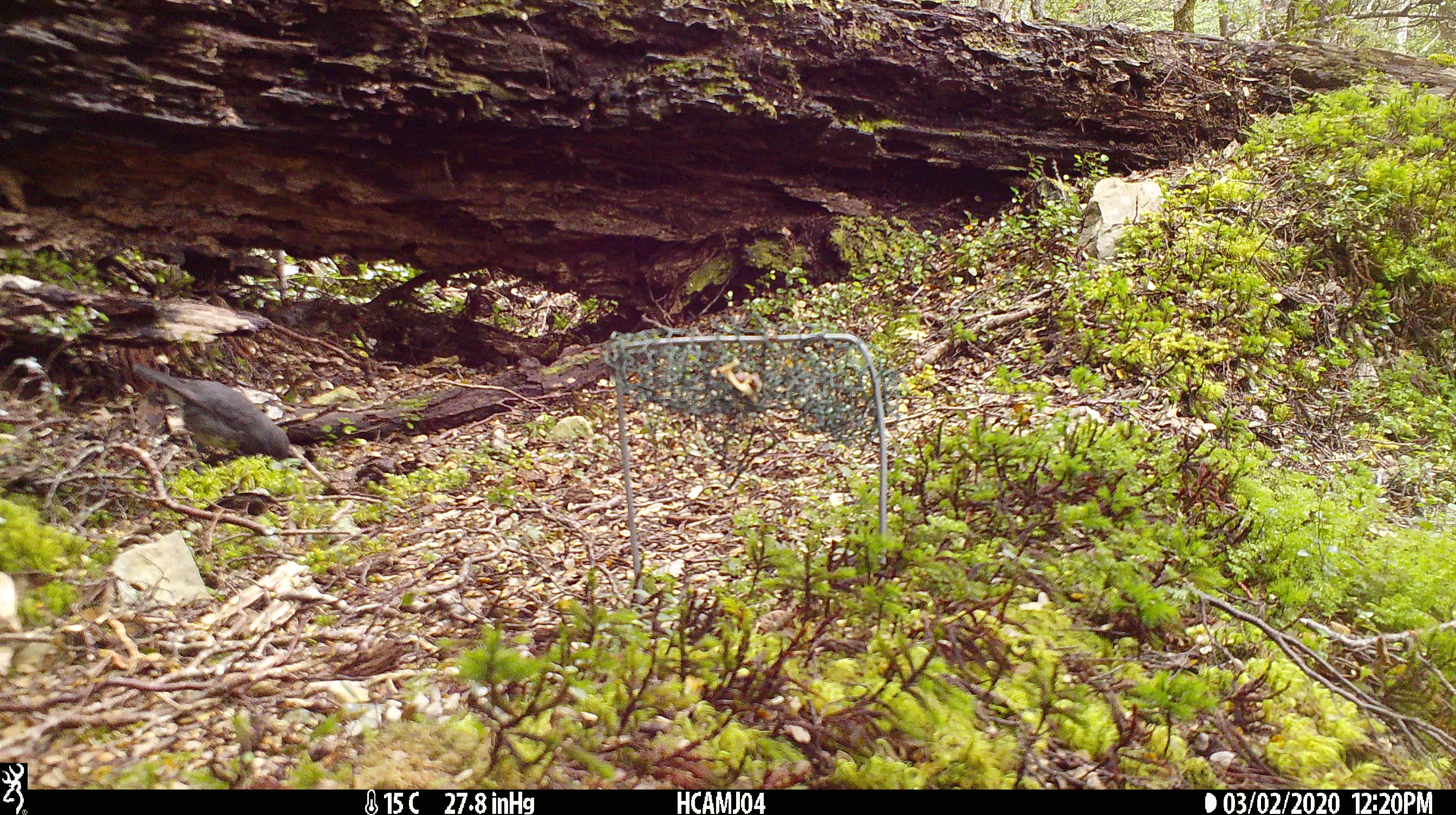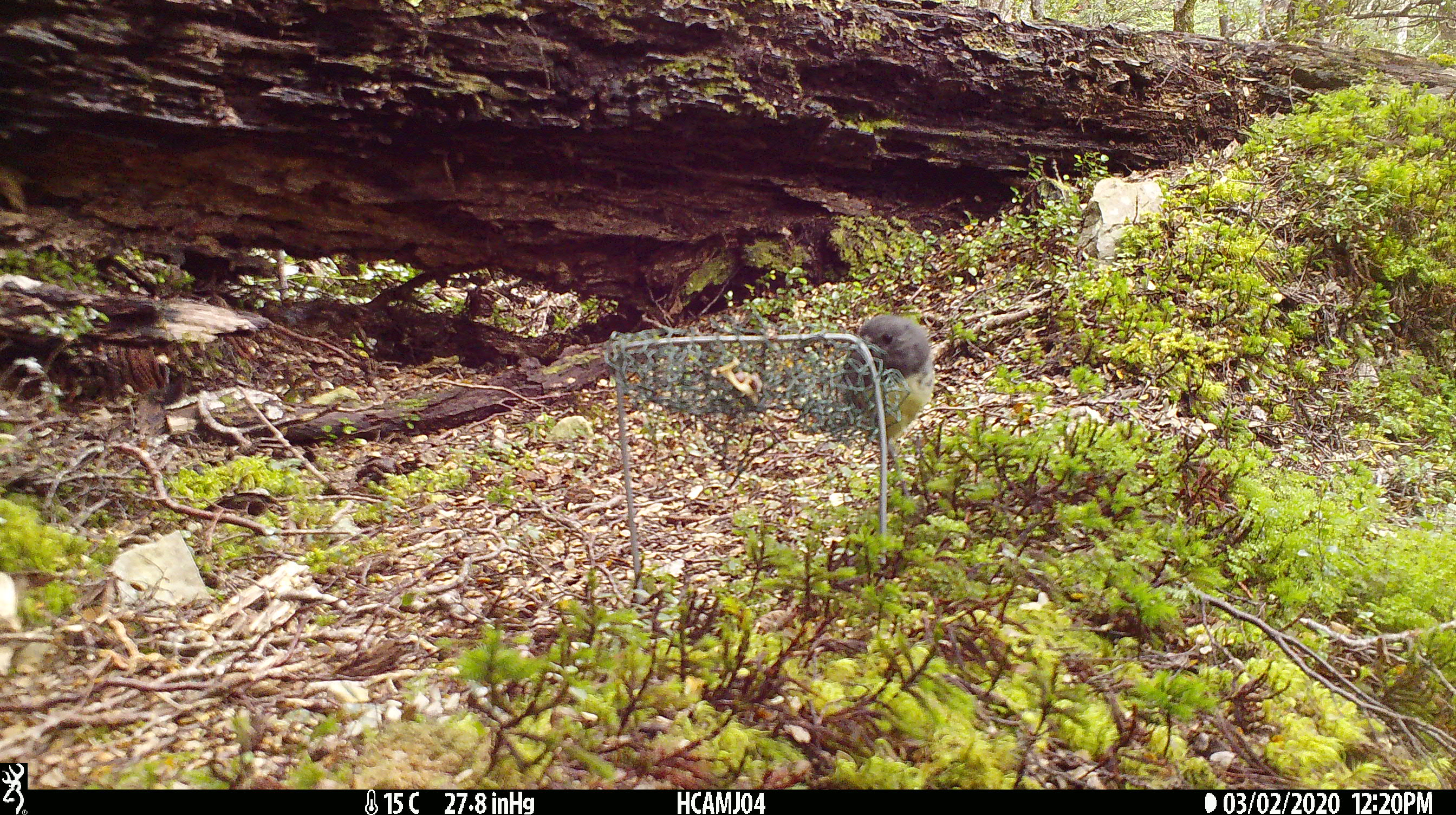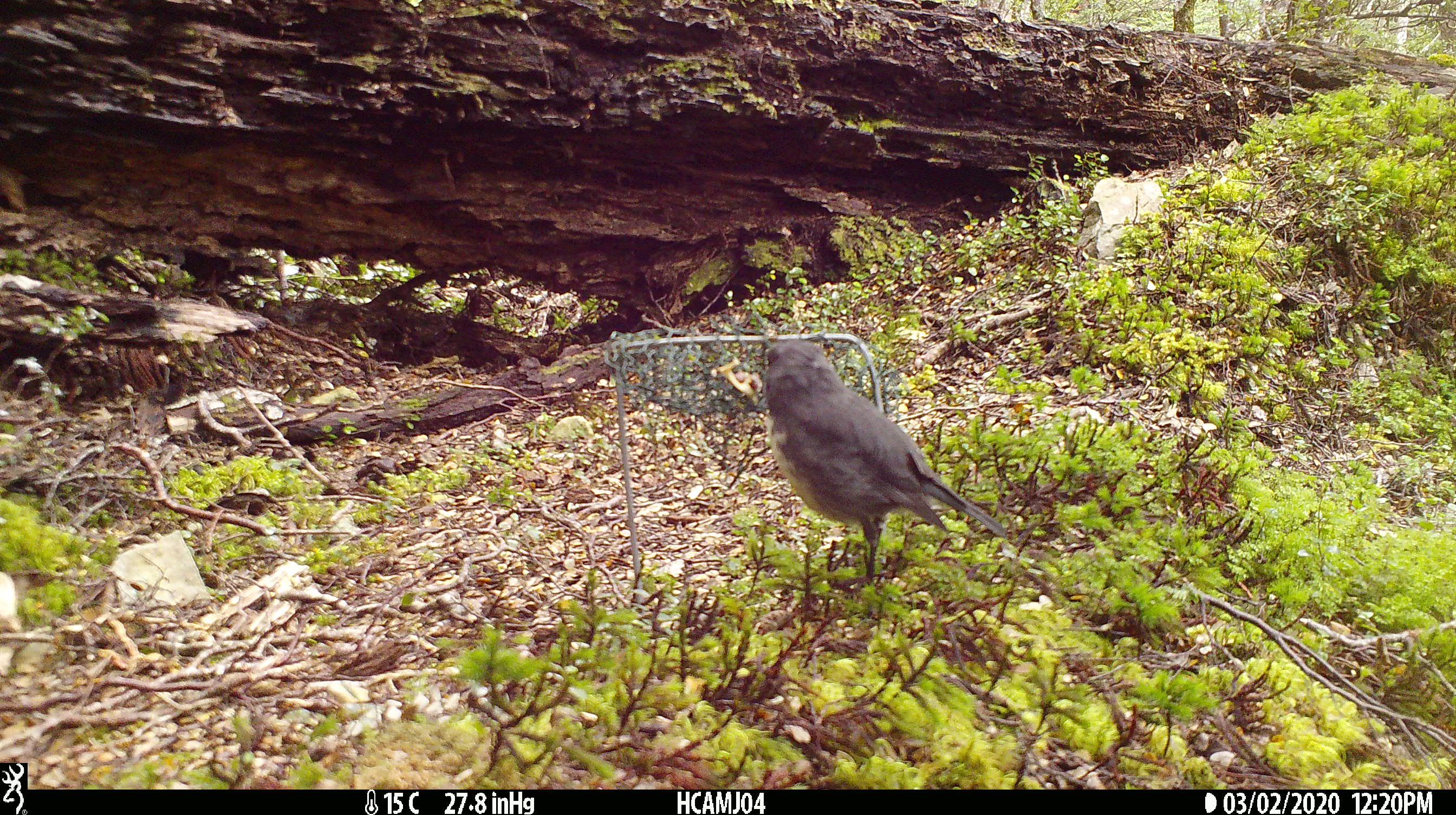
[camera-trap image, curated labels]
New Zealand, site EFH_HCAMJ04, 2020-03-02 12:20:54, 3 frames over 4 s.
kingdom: Animalia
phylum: Chordata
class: Aves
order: Passeriformes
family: Petroicidae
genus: Petroica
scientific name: Petroica australis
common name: new zealand robin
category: robin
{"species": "robin (new zealand robin) (Petroica australis)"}